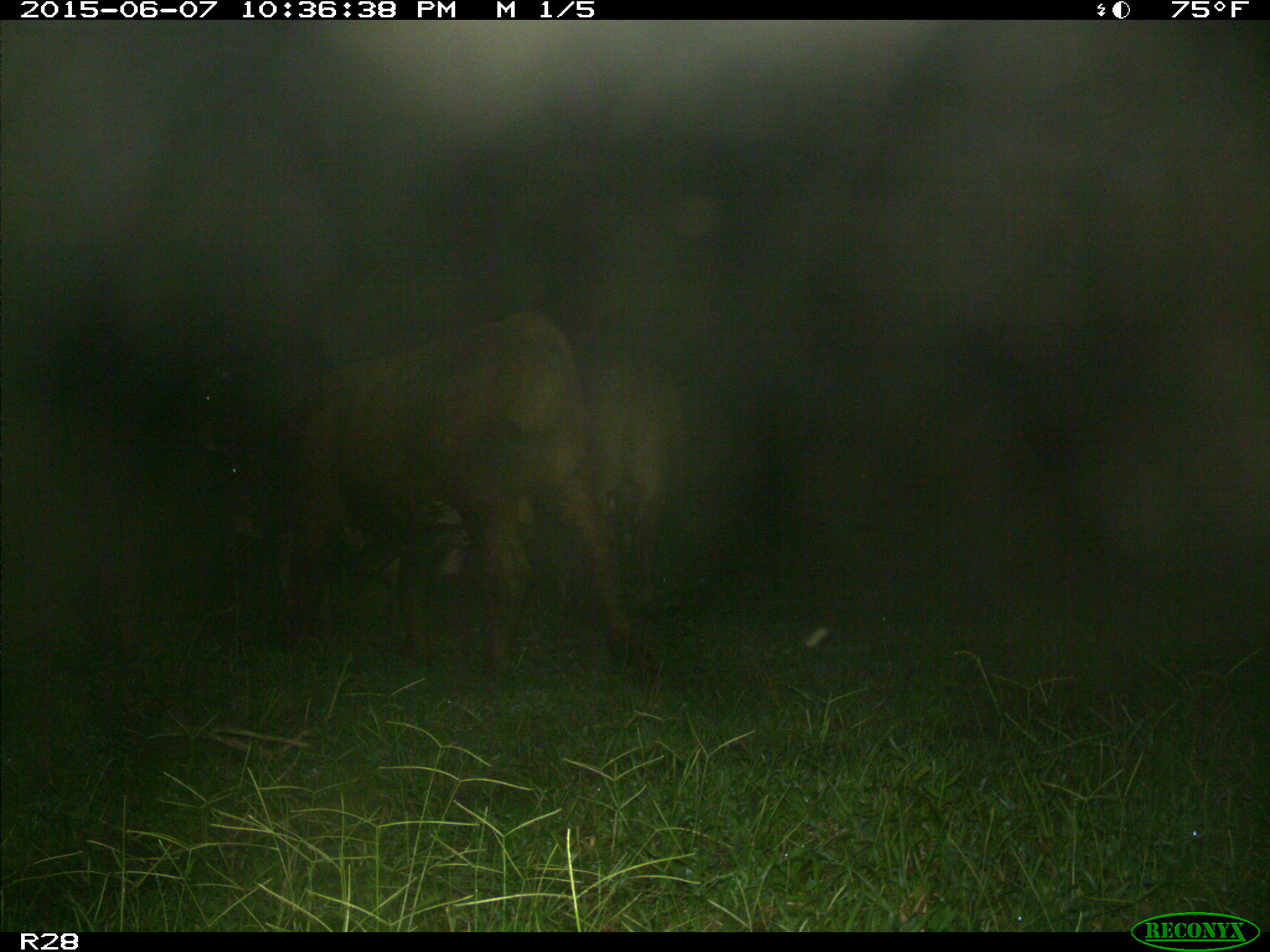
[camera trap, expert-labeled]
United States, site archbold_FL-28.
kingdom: Animalia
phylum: Chordata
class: Mammalia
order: Artiodactyla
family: Bovidae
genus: Bos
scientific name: Bos taurus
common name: domestic cow